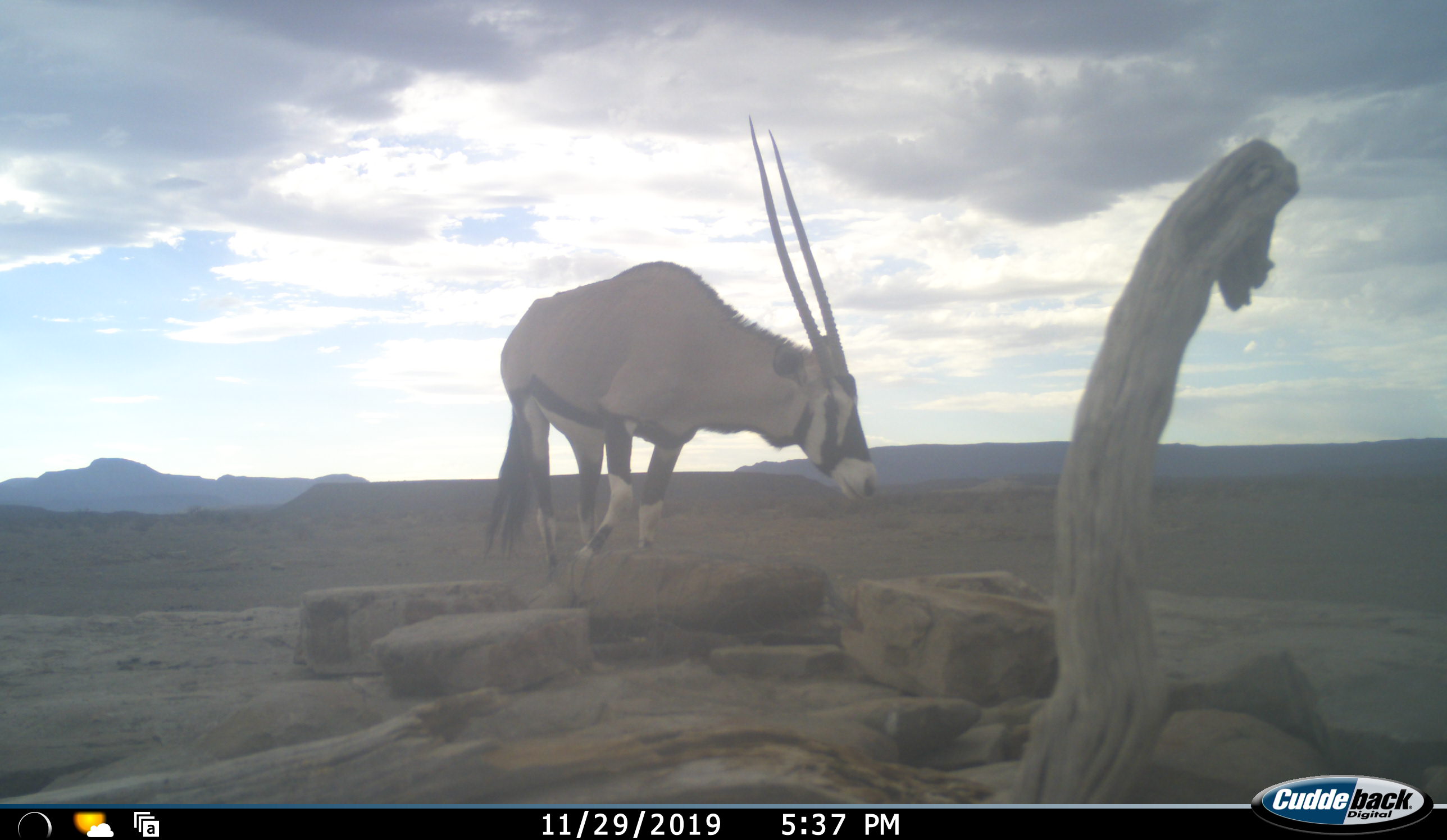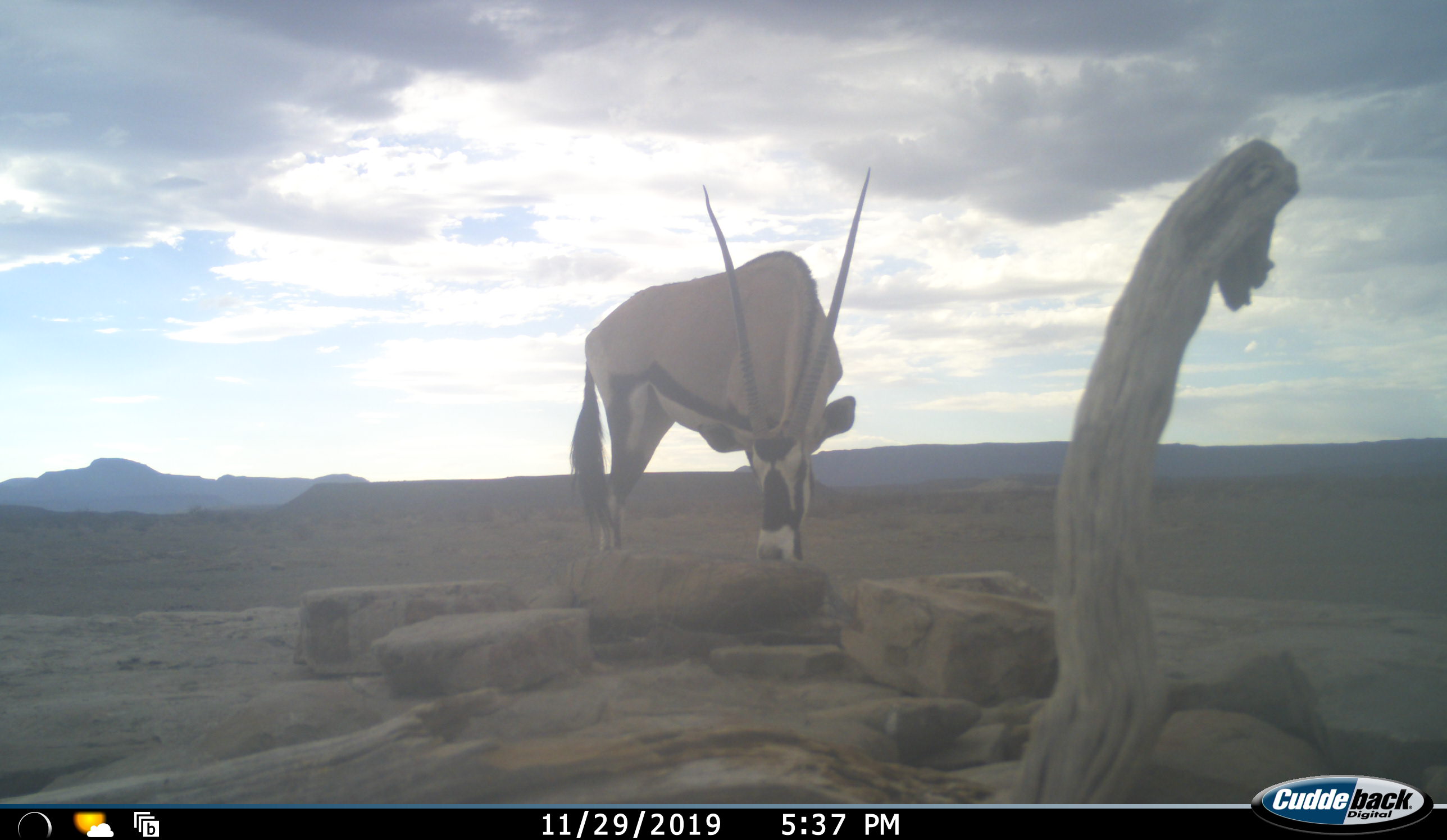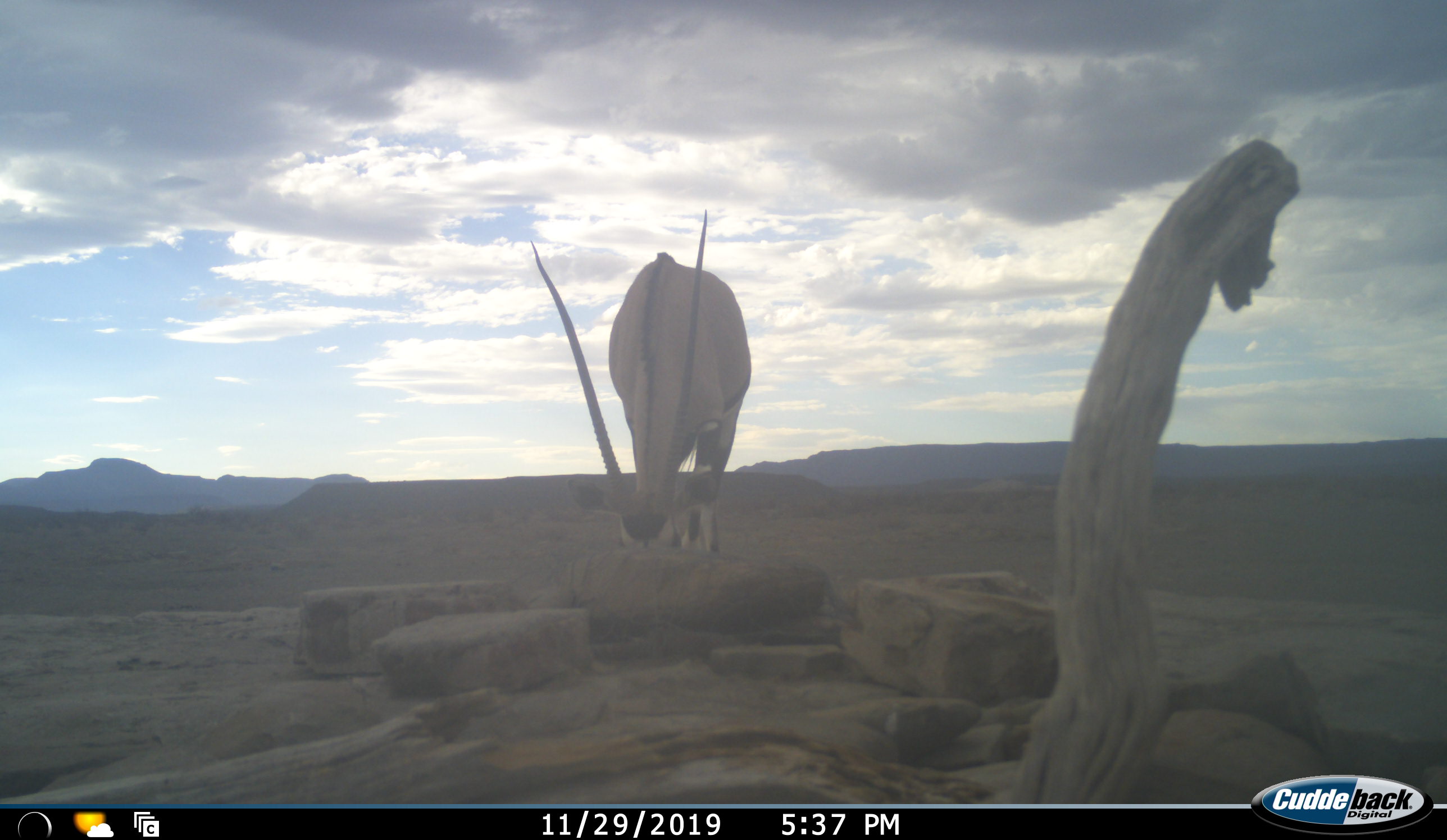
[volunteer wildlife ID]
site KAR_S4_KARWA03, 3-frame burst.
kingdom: Animalia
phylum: Chordata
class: Mammalia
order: Artiodactyla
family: Bovidae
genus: Oryx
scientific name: Oryx gazella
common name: gemsbok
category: oryx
Oryx (gemsbok) (Oryx gazella), count 1. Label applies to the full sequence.